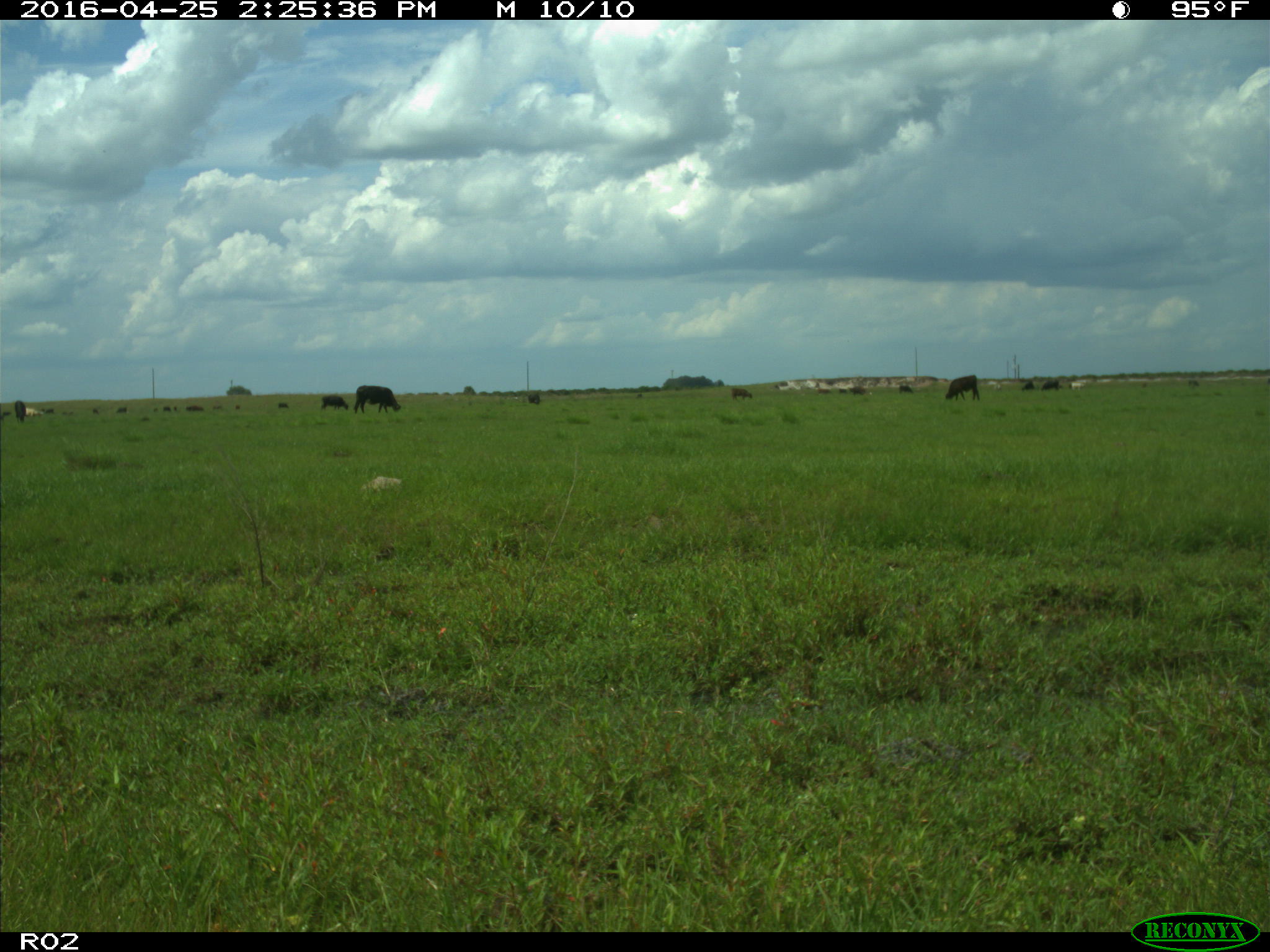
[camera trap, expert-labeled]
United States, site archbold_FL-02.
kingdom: Animalia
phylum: Chordata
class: Mammalia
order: Artiodactyla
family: Bovidae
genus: Bos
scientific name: Bos taurus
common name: domestic cow